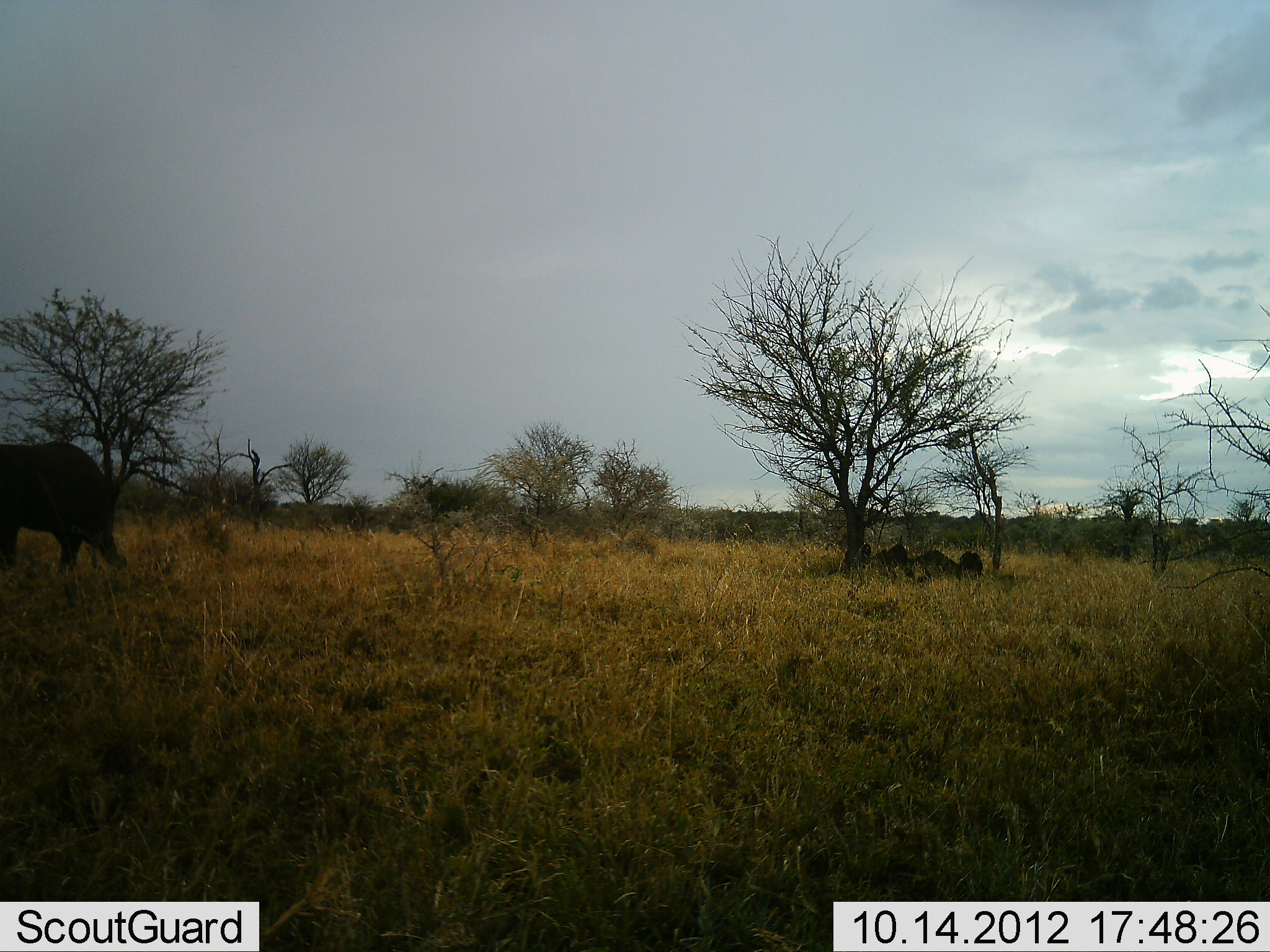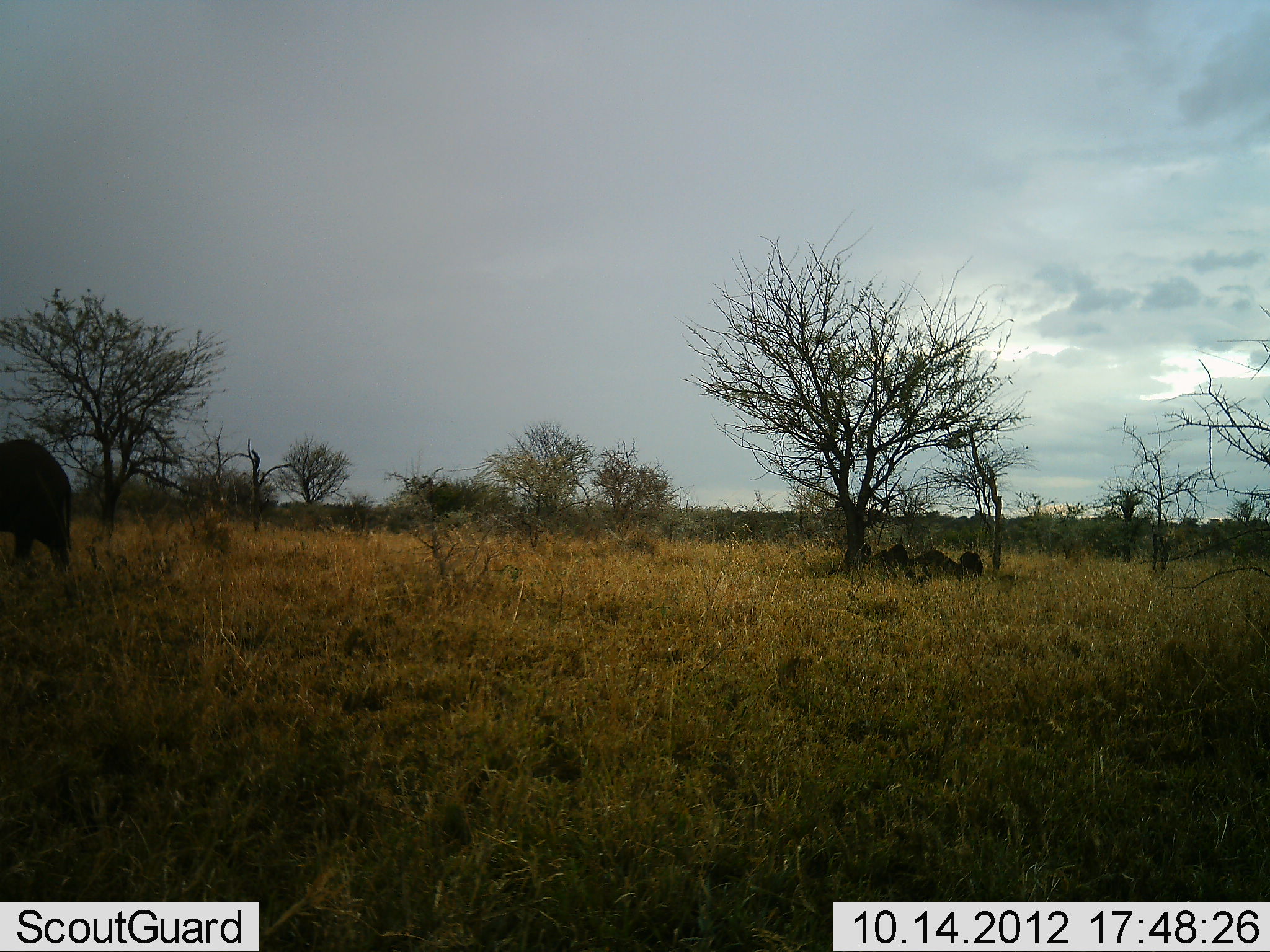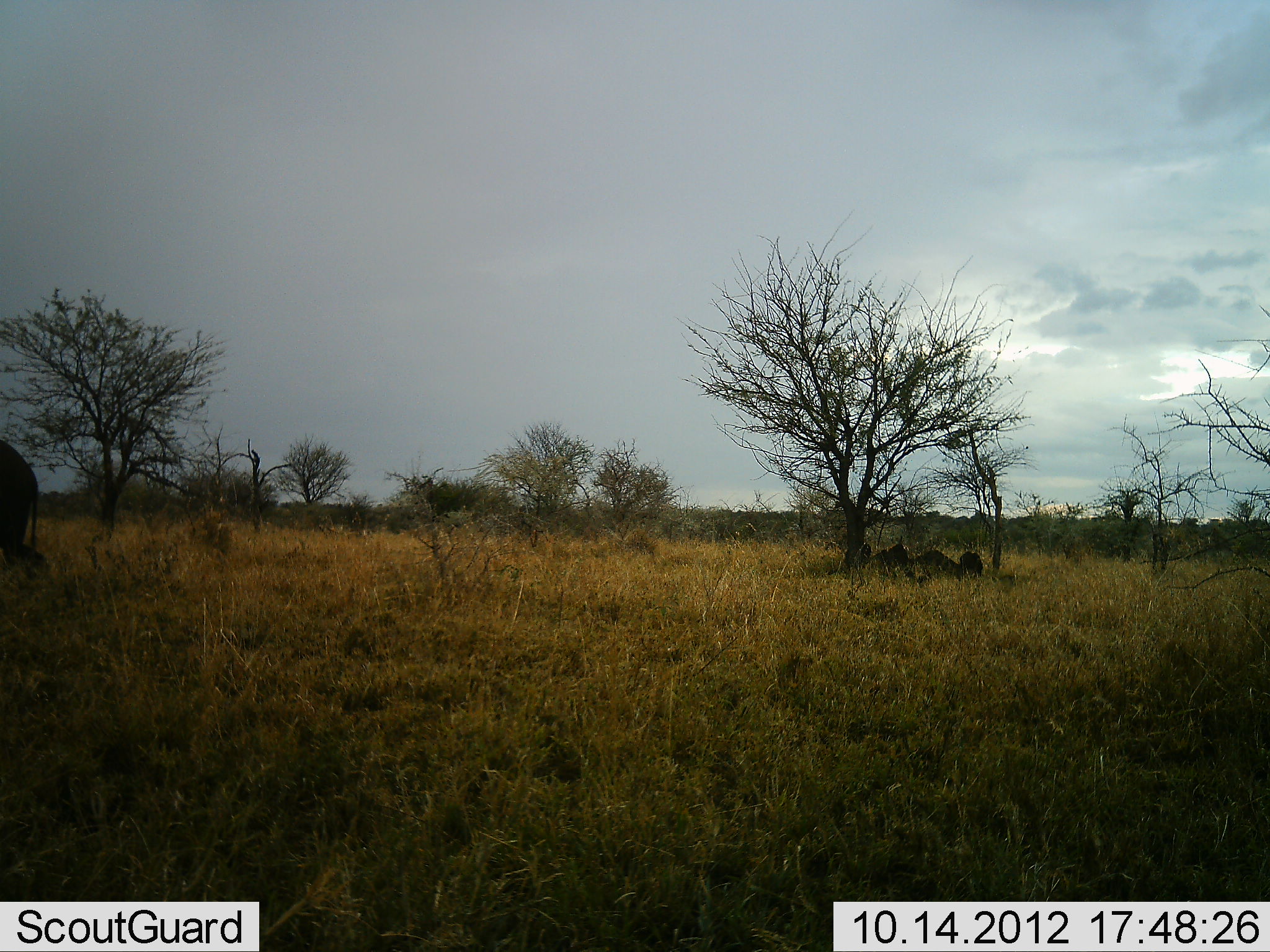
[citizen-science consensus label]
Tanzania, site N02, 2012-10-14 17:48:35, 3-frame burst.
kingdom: Animalia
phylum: Chordata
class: Mammalia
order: Proboscidea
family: Elephantidae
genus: Loxodonta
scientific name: Loxodonta africana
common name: african bush elephant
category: elephant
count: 1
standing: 0%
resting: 0%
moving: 100%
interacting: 0%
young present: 0%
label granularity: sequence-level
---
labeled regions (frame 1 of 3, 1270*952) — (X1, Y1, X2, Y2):
animal: (0, 442, 127, 576)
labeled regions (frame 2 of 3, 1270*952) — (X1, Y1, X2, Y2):
animal: (0, 440, 73, 575)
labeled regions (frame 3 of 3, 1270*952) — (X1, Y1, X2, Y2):
animal: (0, 439, 46, 580)